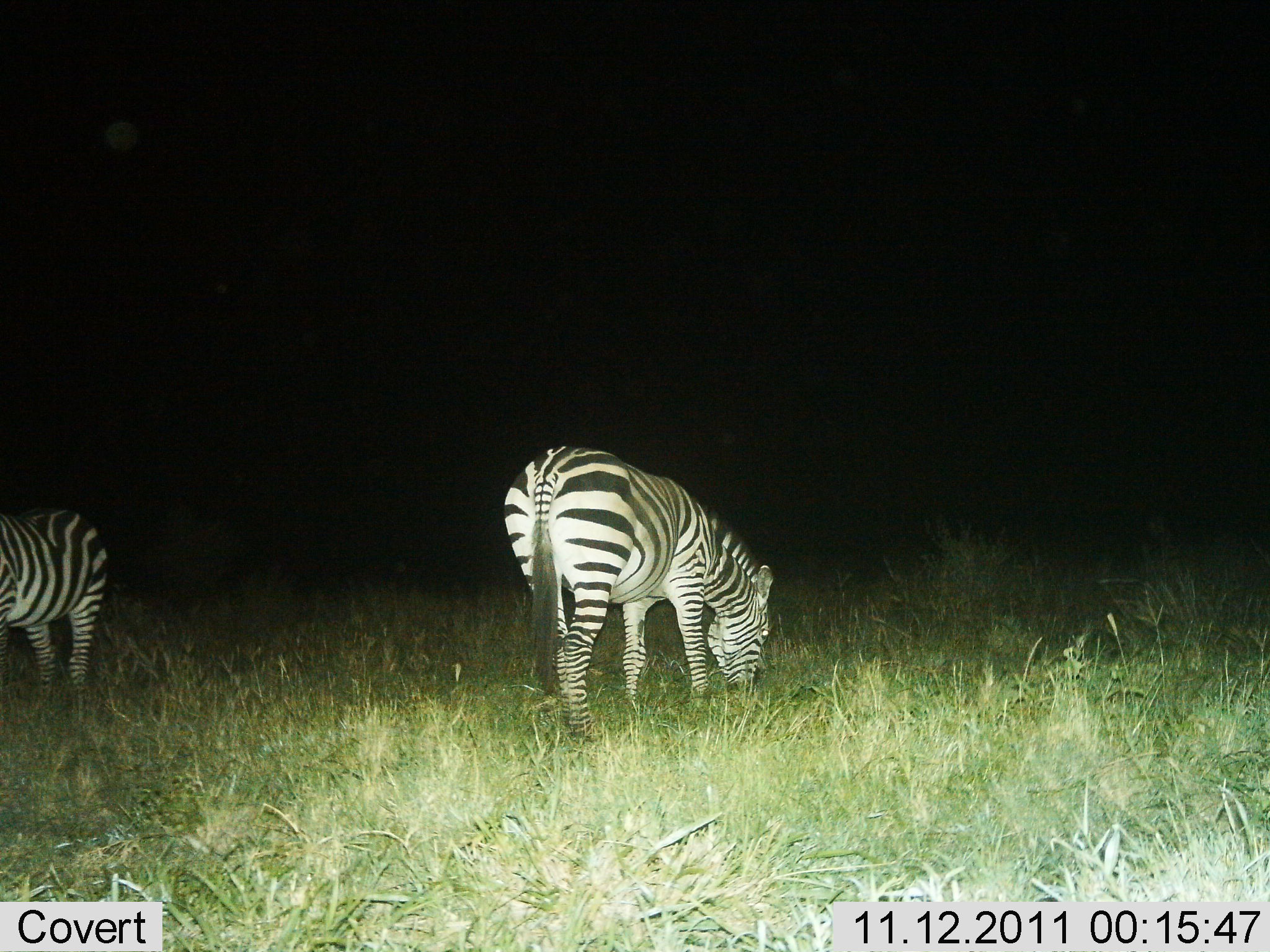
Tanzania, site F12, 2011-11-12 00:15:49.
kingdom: Animalia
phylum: Chordata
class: Mammalia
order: Perissodactyla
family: Equidae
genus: Equus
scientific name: Equus quagga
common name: plains zebra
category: zebra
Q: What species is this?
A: Zebra (plains zebra) (Equus quagga).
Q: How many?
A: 2.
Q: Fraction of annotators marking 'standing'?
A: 46%.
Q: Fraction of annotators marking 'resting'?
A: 0%.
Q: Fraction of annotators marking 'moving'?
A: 0%.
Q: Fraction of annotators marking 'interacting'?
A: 0%.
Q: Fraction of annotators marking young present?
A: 0%.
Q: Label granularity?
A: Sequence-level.